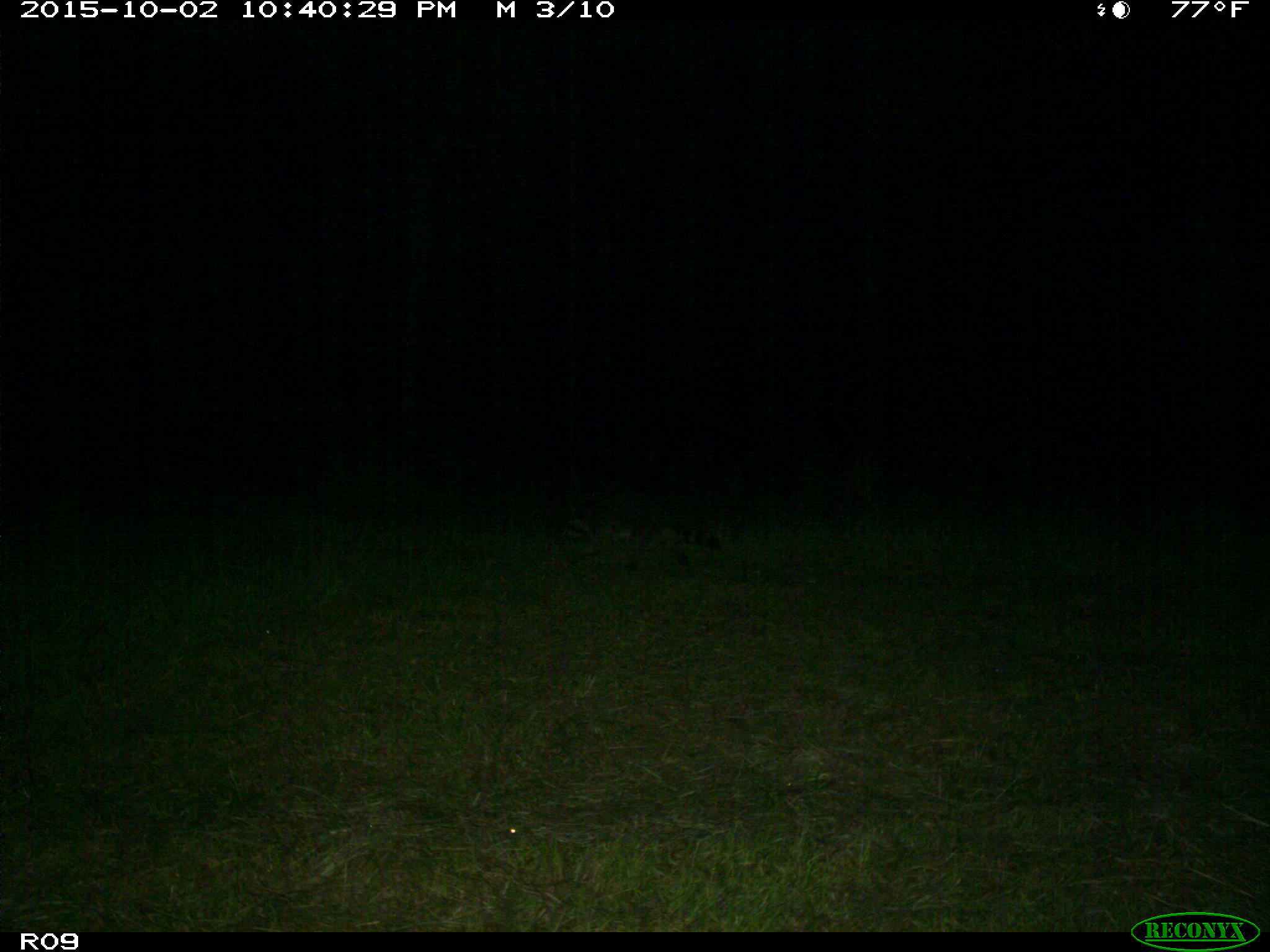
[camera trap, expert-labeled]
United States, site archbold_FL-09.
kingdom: Animalia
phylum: Chordata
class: Mammalia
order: Carnivora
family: Procyonidae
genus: Procyon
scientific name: Procyon lotor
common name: common raccoon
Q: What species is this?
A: Procyon lotor (common raccoon).